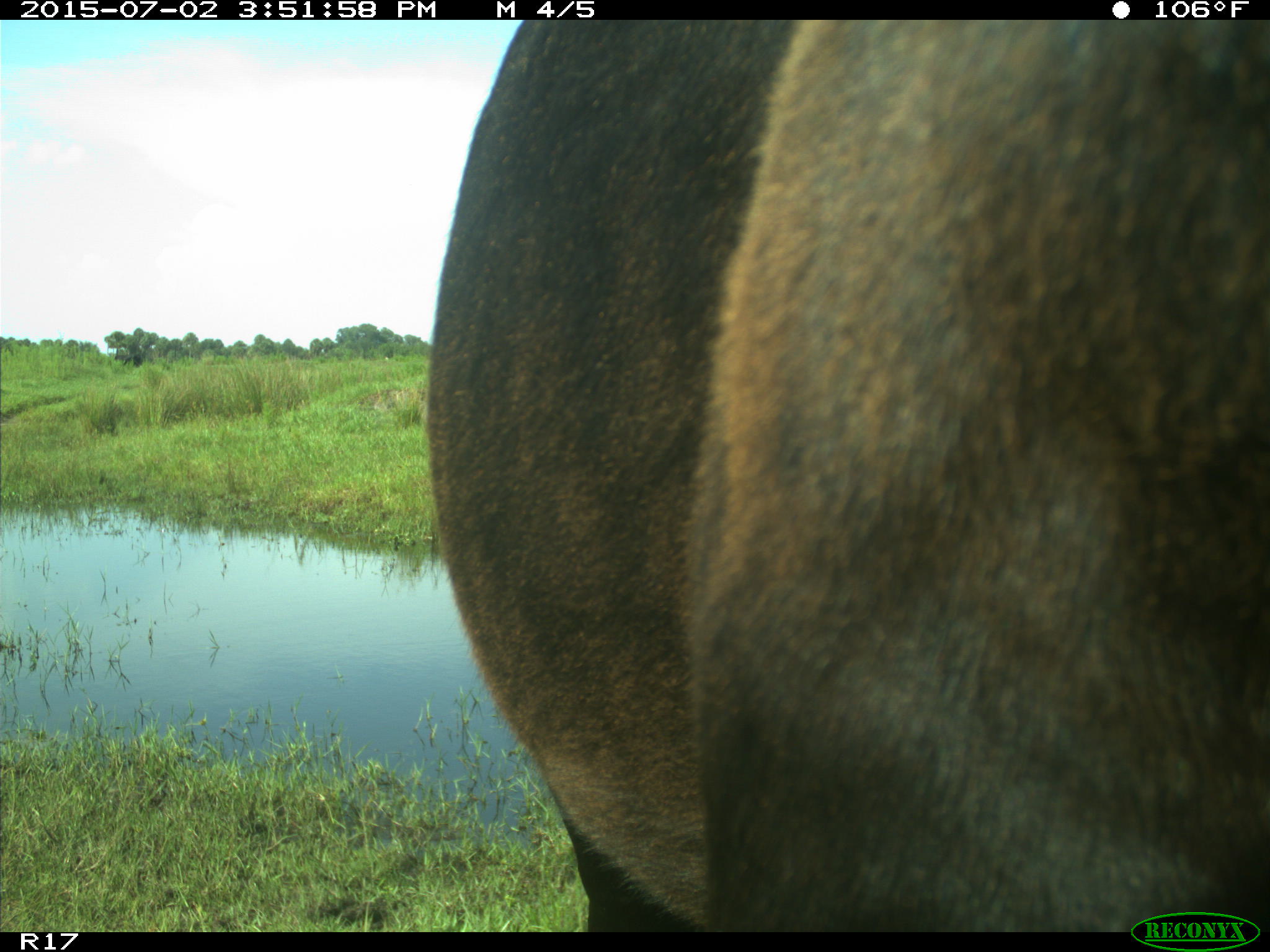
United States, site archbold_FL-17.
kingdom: Animalia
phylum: Chordata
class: Mammalia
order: Artiodactyla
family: Bovidae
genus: Bos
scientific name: Bos taurus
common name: domestic cow